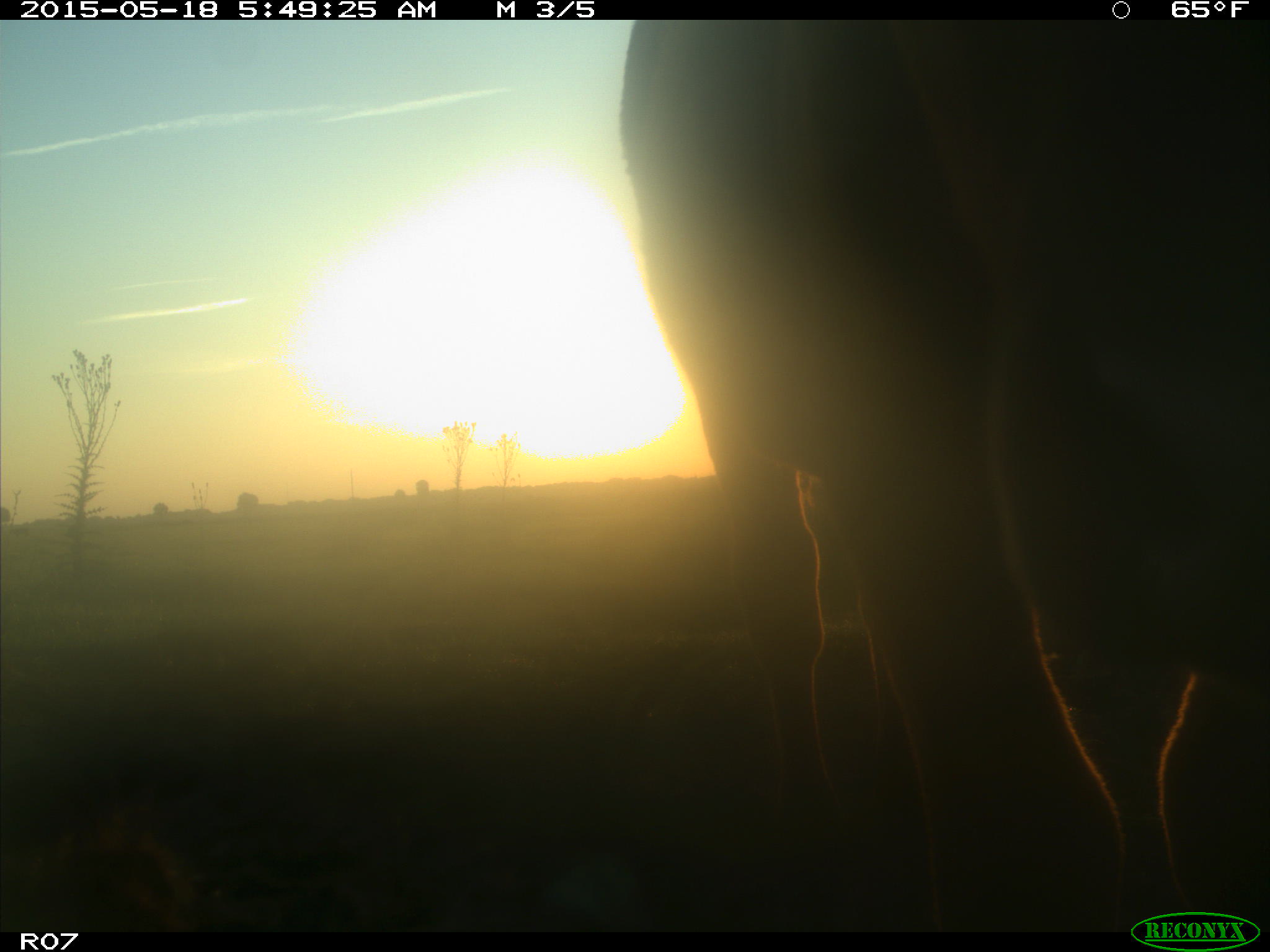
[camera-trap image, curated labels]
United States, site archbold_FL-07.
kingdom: Animalia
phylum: Chordata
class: Mammalia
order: Artiodactyla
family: Bovidae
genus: Bos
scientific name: Bos taurus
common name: domestic cow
Bos taurus (domestic cow).